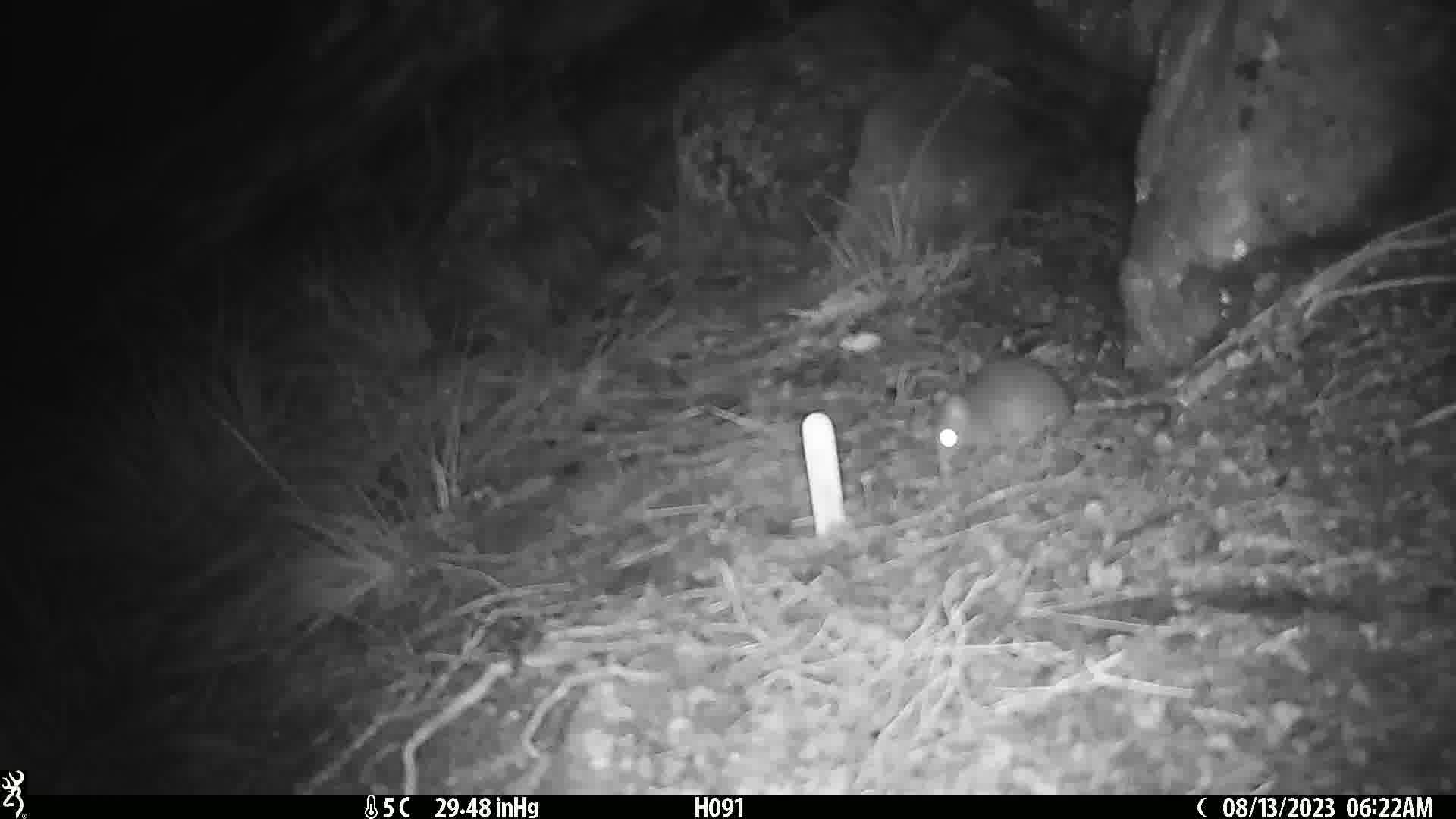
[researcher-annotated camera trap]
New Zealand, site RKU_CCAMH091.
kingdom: Animalia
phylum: Chordata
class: Mammalia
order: Rodentia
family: Muridae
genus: Rattus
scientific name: Rattus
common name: rat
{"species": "rat (Rattus)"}